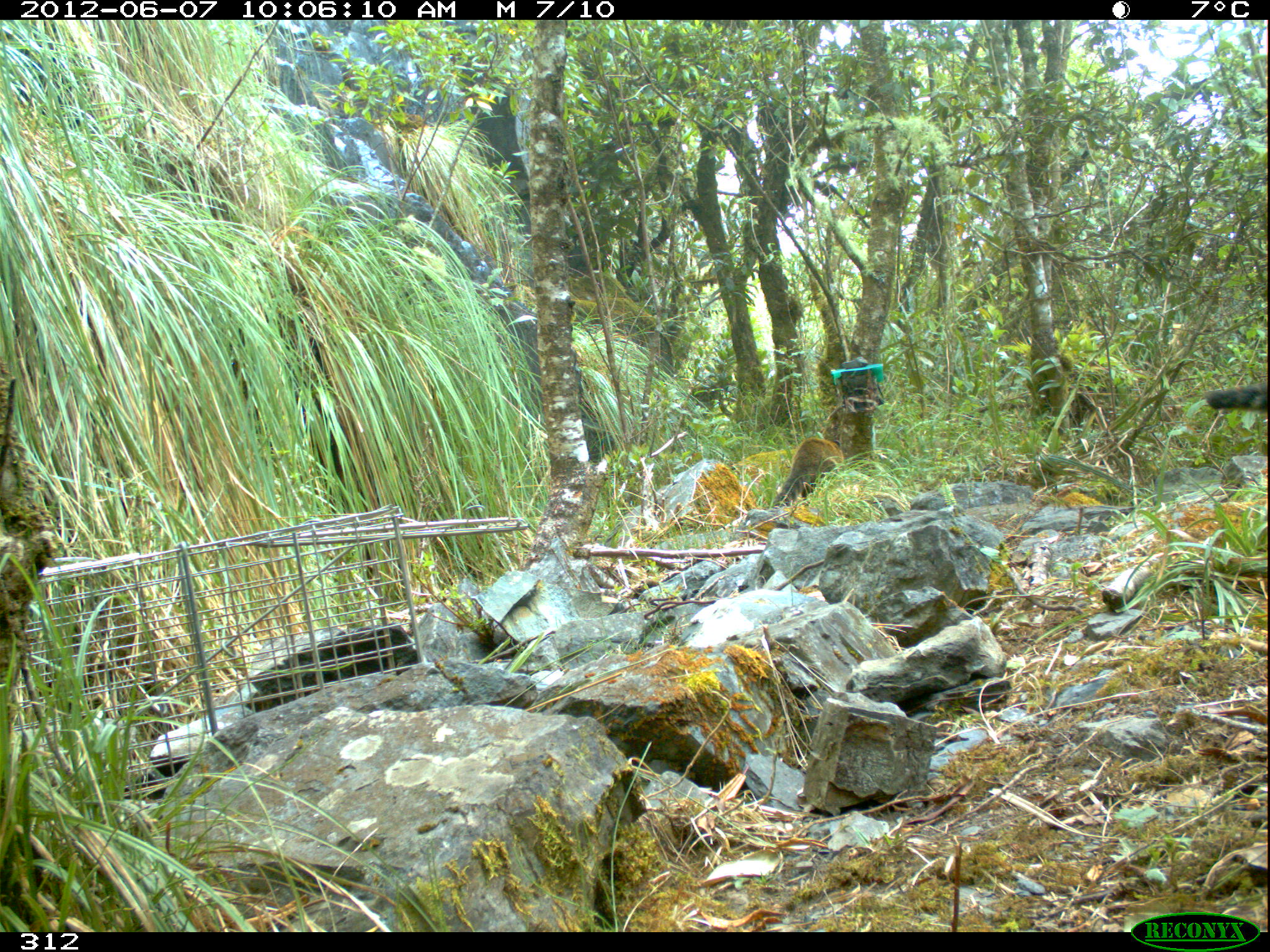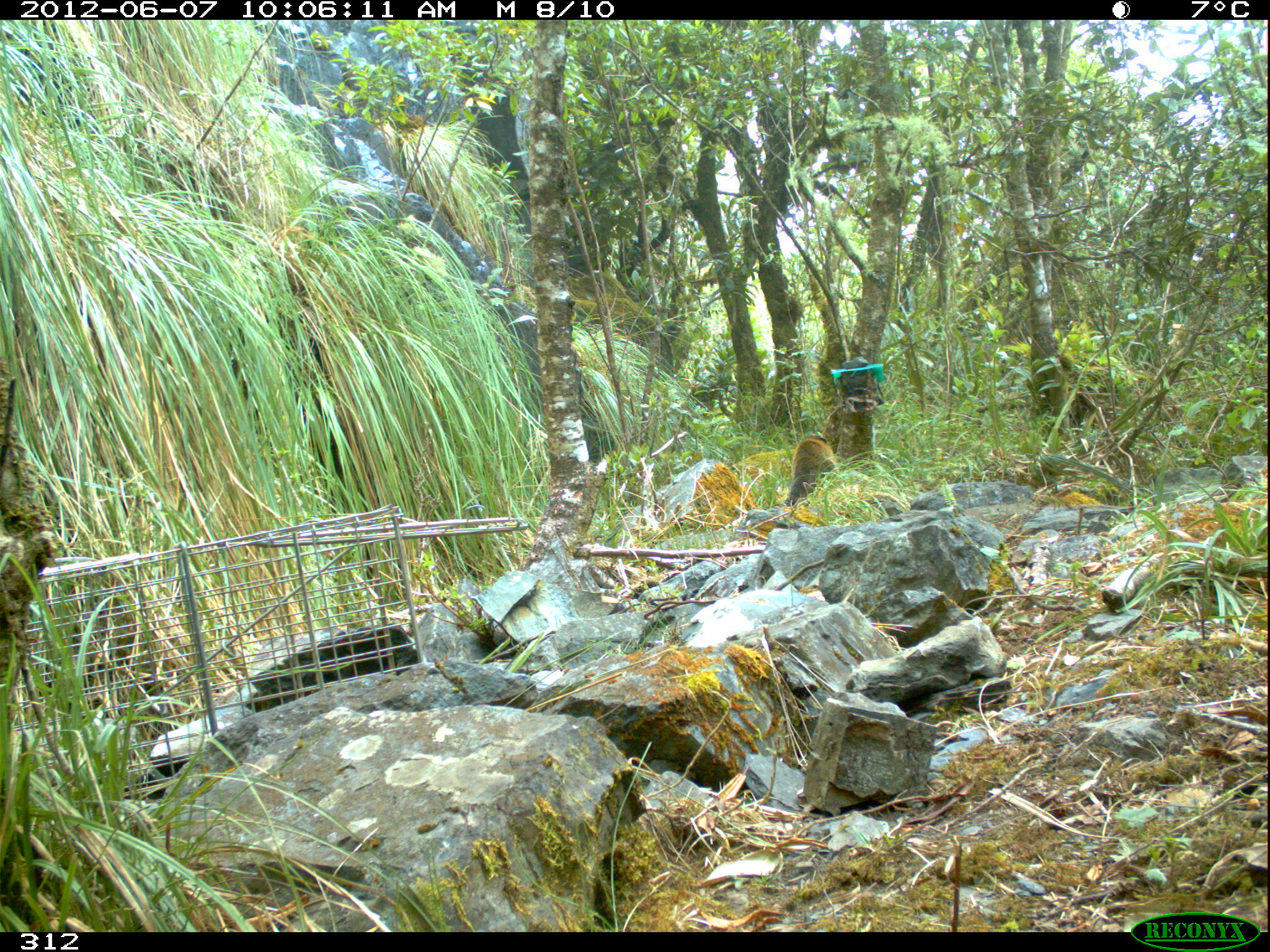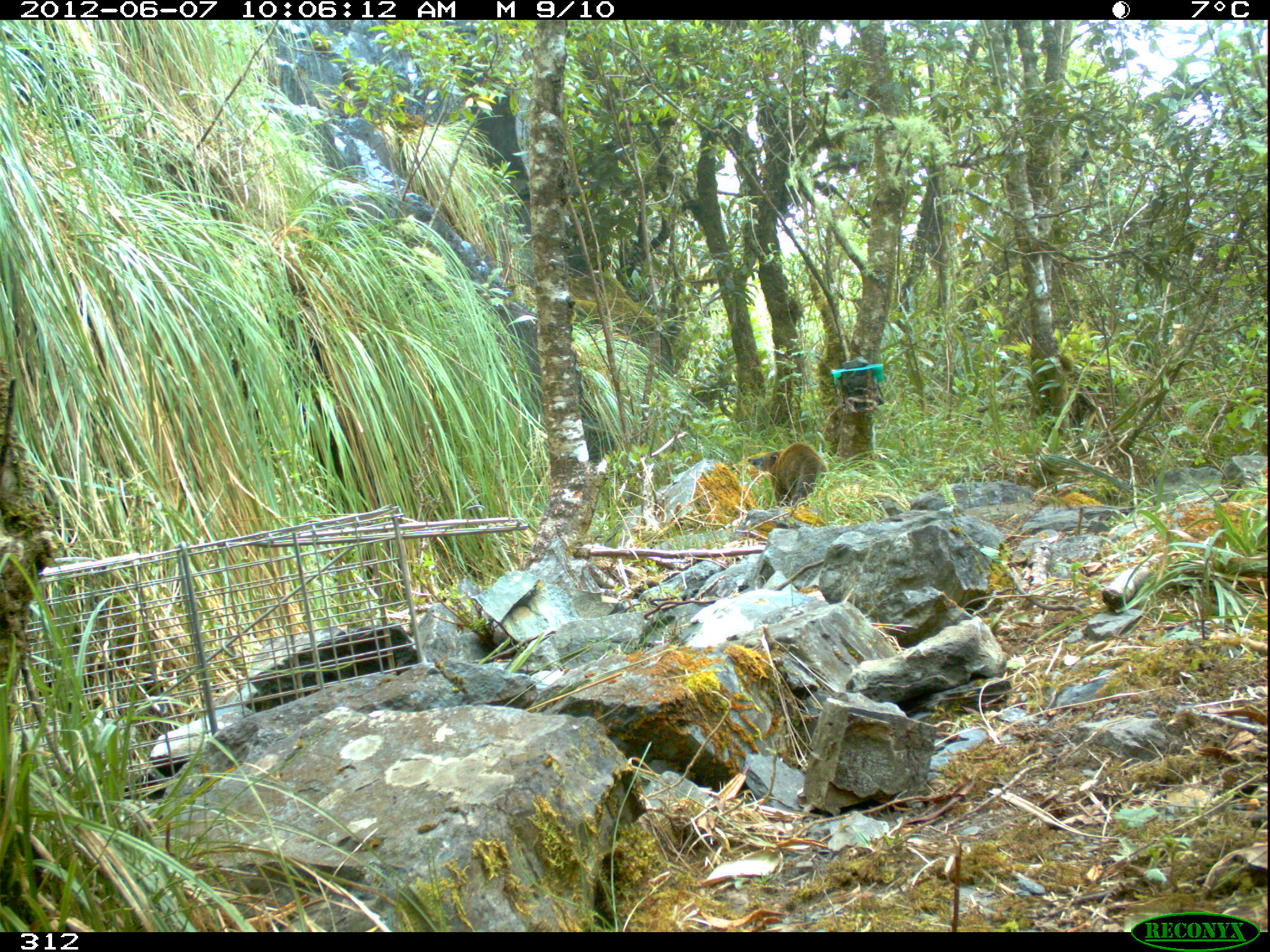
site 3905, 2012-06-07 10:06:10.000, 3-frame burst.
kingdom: Animalia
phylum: Chordata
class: Mammalia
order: Carnivora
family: Procyonidae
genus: Nasua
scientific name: Nasua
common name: coatis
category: unknown coati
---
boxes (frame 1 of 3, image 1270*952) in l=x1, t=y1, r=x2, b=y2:
unknown coati: l=771, t=437, r=845, b=509; l=1206, t=381, r=1270, b=412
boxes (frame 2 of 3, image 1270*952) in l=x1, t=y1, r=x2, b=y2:
unknown coati: l=779, t=435, r=841, b=506